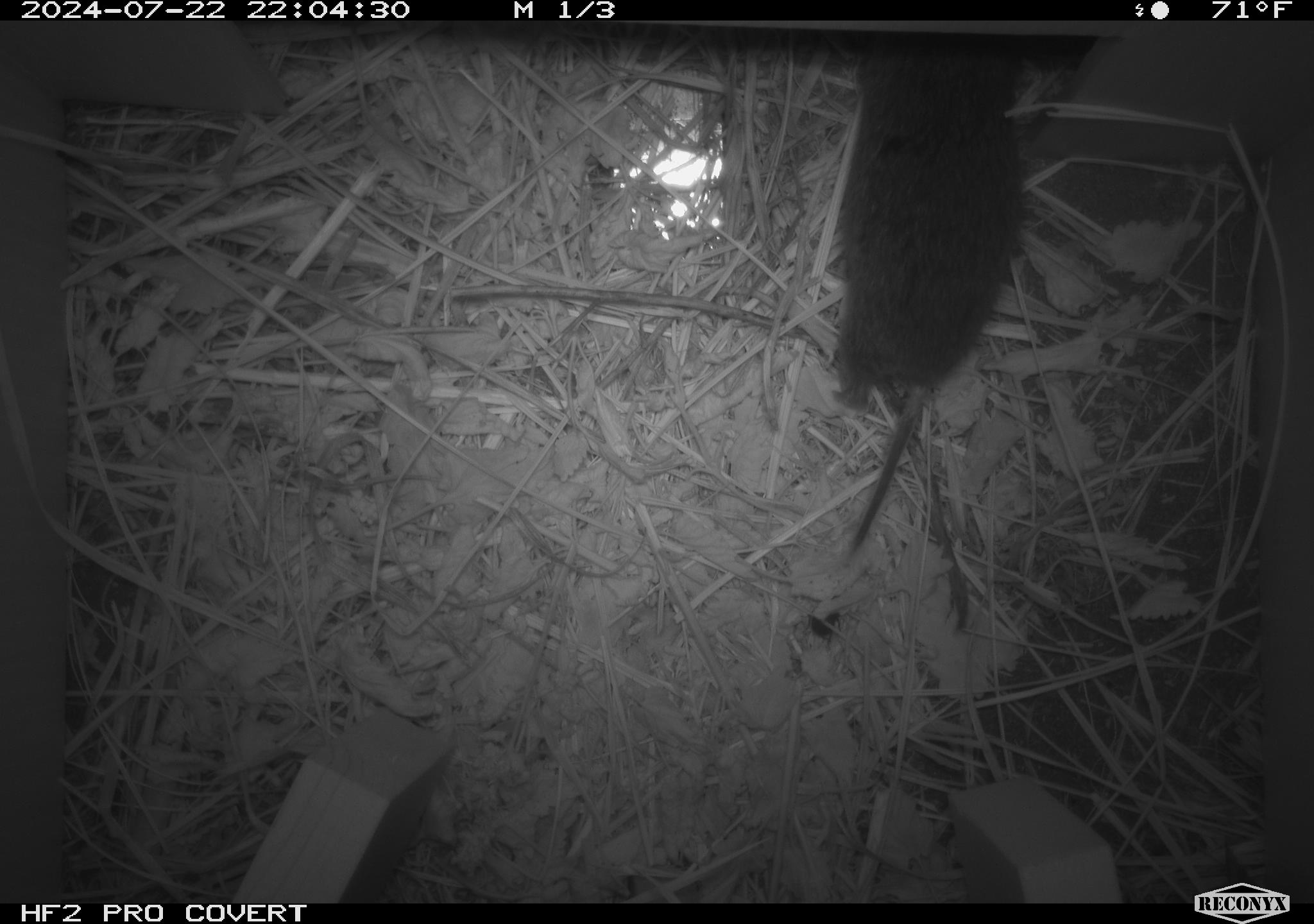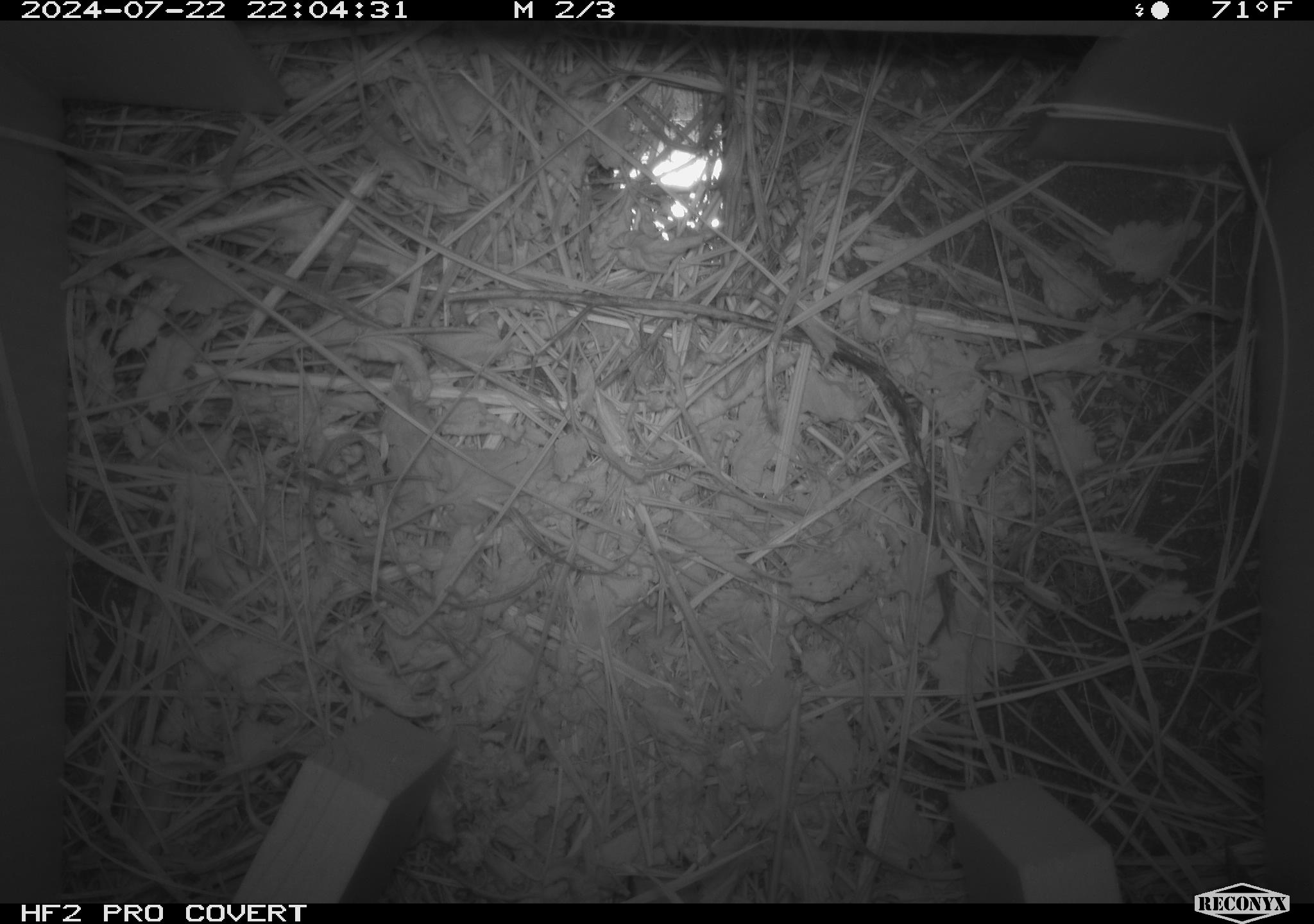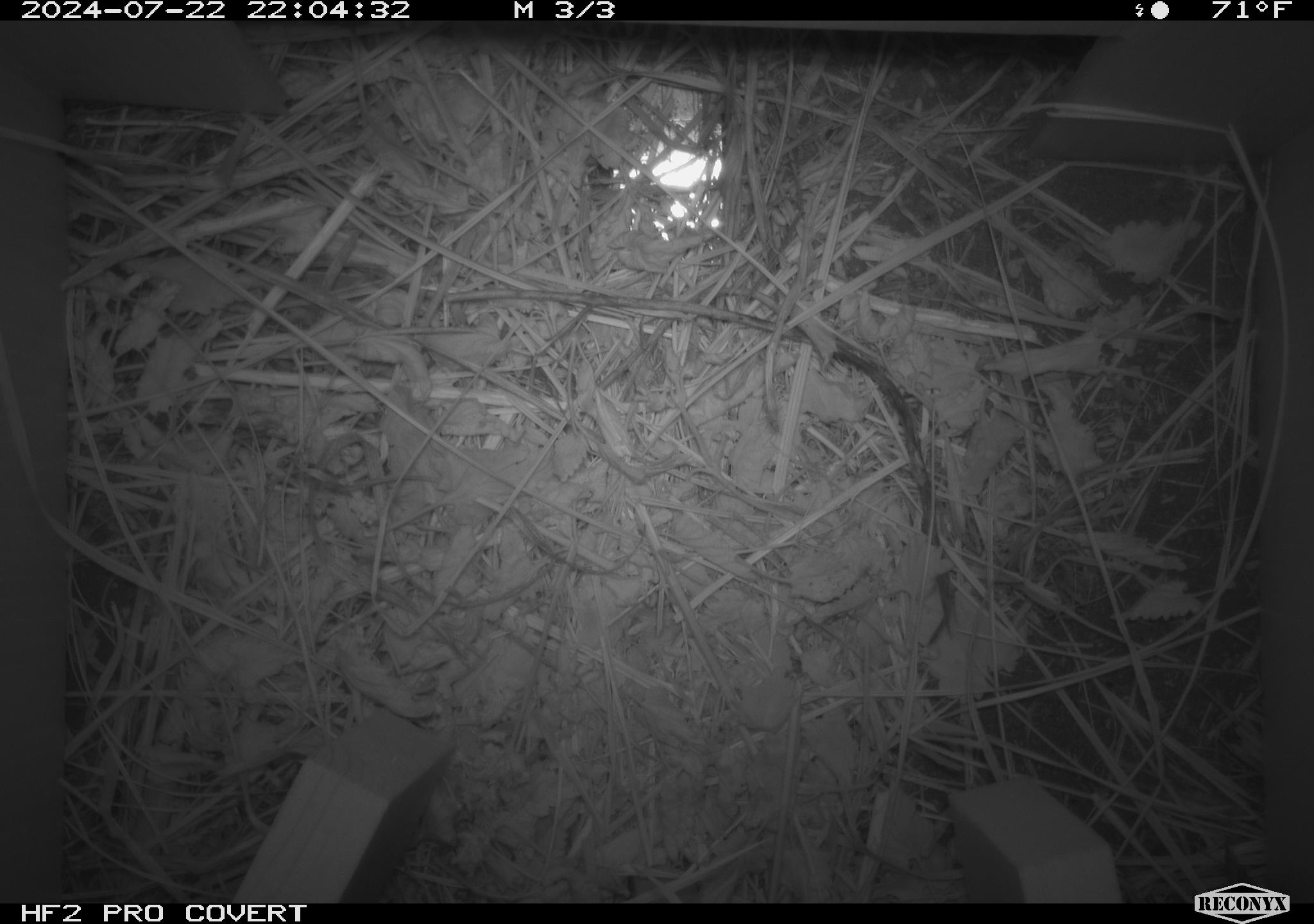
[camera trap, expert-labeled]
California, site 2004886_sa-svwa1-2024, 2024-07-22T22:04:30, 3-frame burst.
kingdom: Animalia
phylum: Chordata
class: Mammalia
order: Rodentia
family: Cricetidae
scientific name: Arvicolinae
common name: voles, lemmings, and muskrats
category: arvicolinae subfamily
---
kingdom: Animalia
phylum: Arthropoda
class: Insecta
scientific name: Insecta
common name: insect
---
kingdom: Animalia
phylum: Arthropoda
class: Malacostraca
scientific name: Malacostraca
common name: amphipods, crabs, isopods, krill, lobsters and shrimps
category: malacostracan